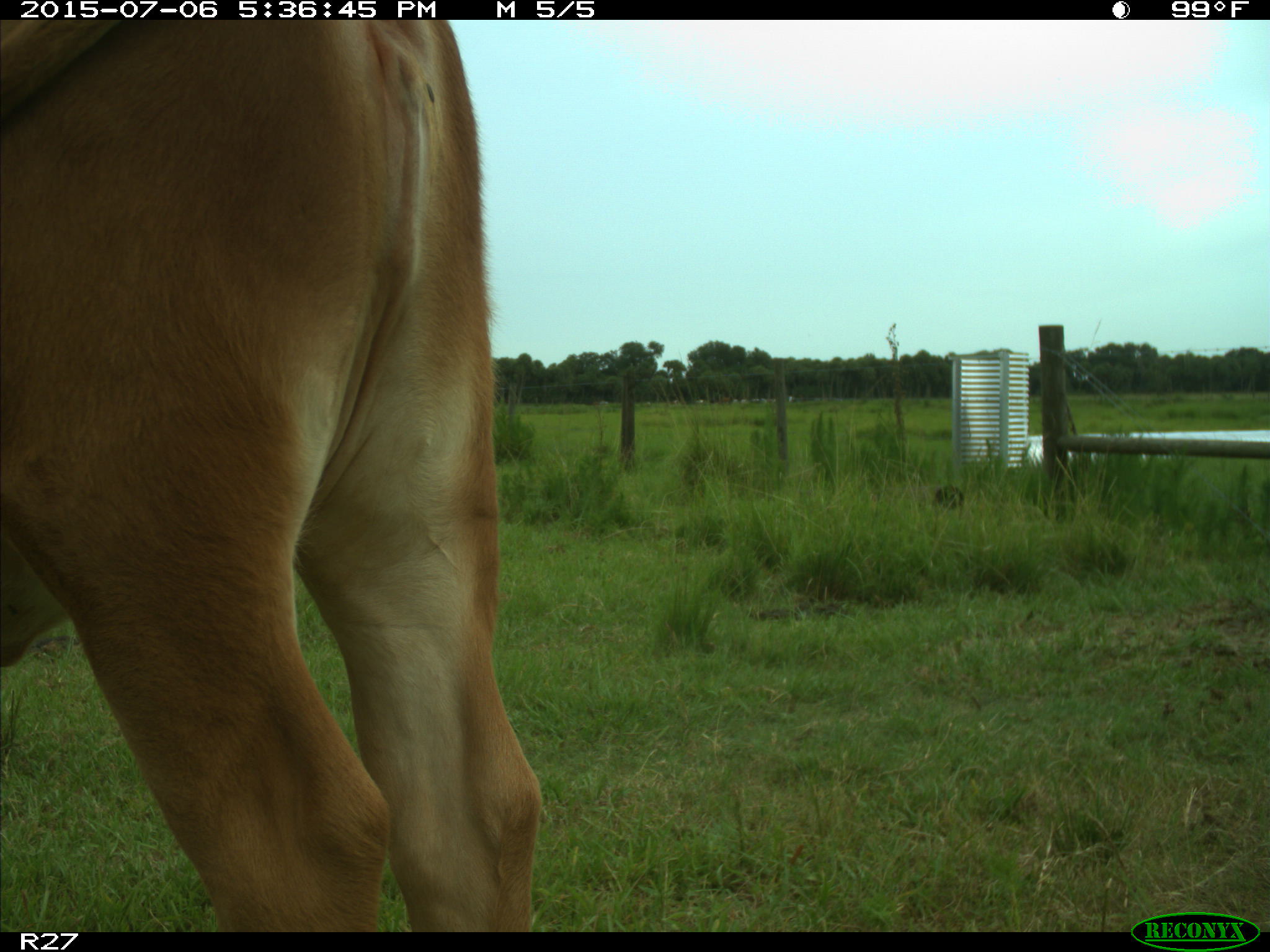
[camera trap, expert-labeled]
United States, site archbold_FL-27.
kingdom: Animalia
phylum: Chordata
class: Mammalia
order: Artiodactyla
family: Bovidae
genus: Bos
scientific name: Bos taurus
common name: domestic cow